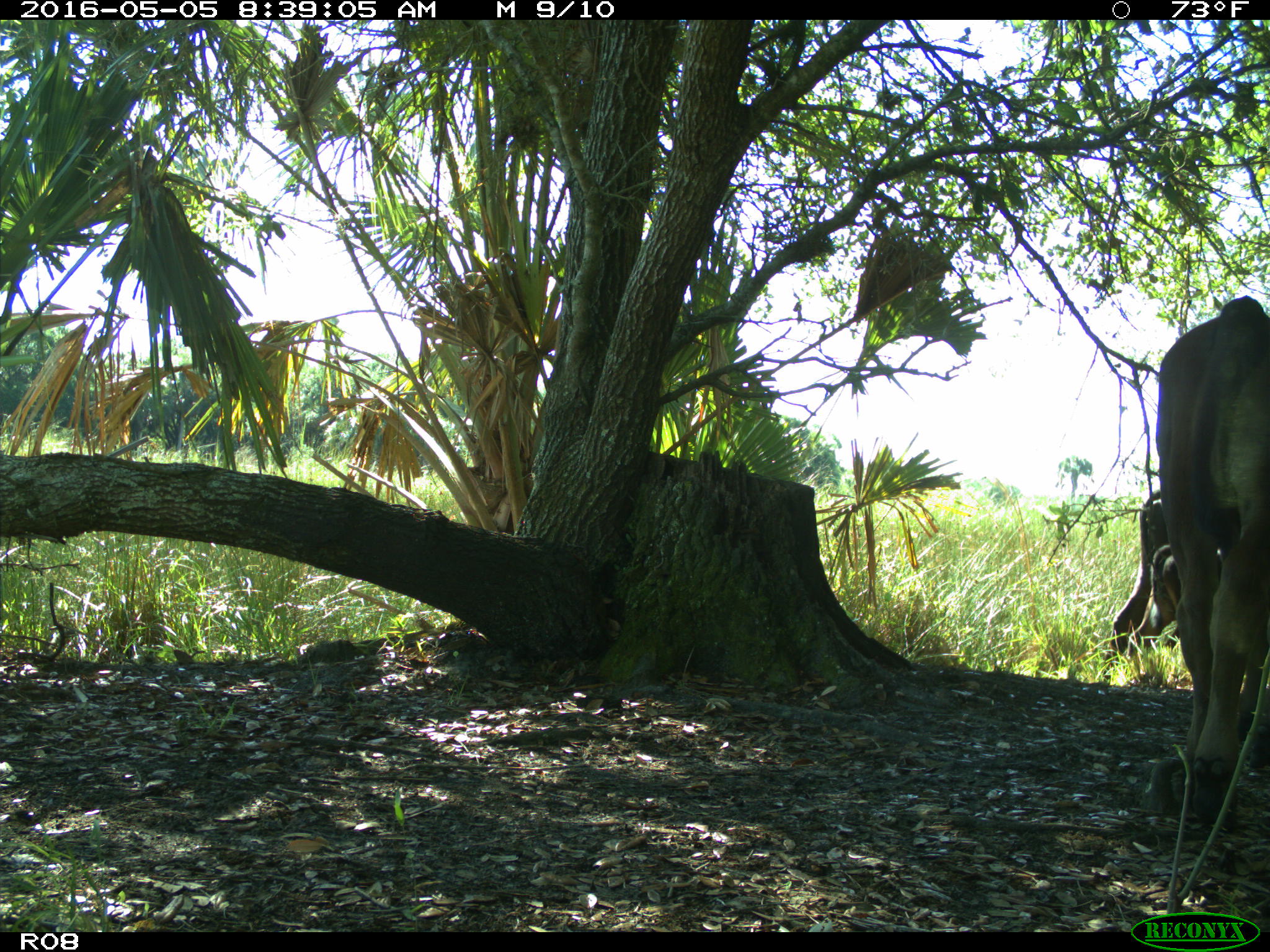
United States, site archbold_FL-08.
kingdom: Animalia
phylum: Chordata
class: Mammalia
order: Artiodactyla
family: Bovidae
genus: Bos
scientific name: Bos taurus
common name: domestic cow